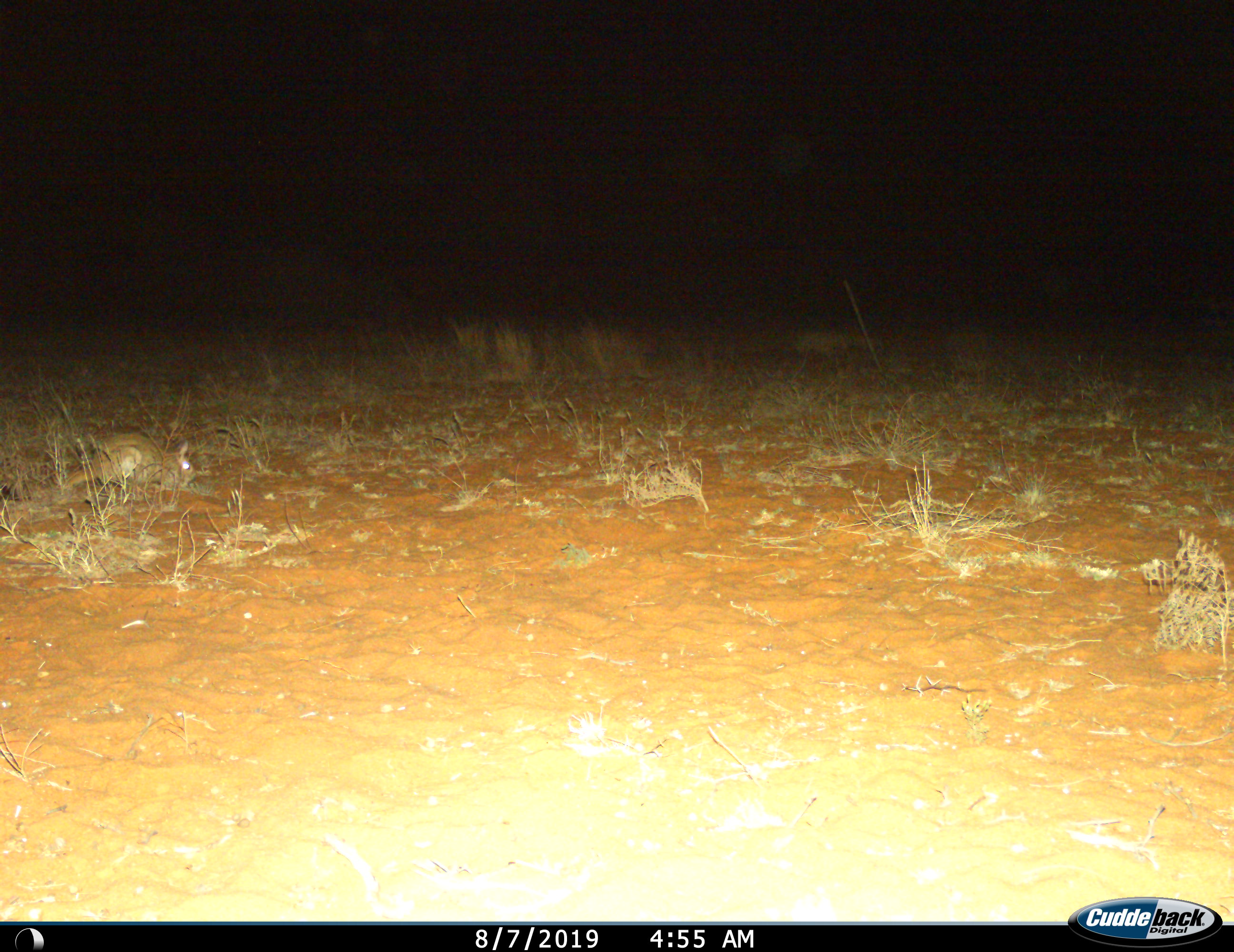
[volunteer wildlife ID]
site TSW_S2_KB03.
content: unidentified animal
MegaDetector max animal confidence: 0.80